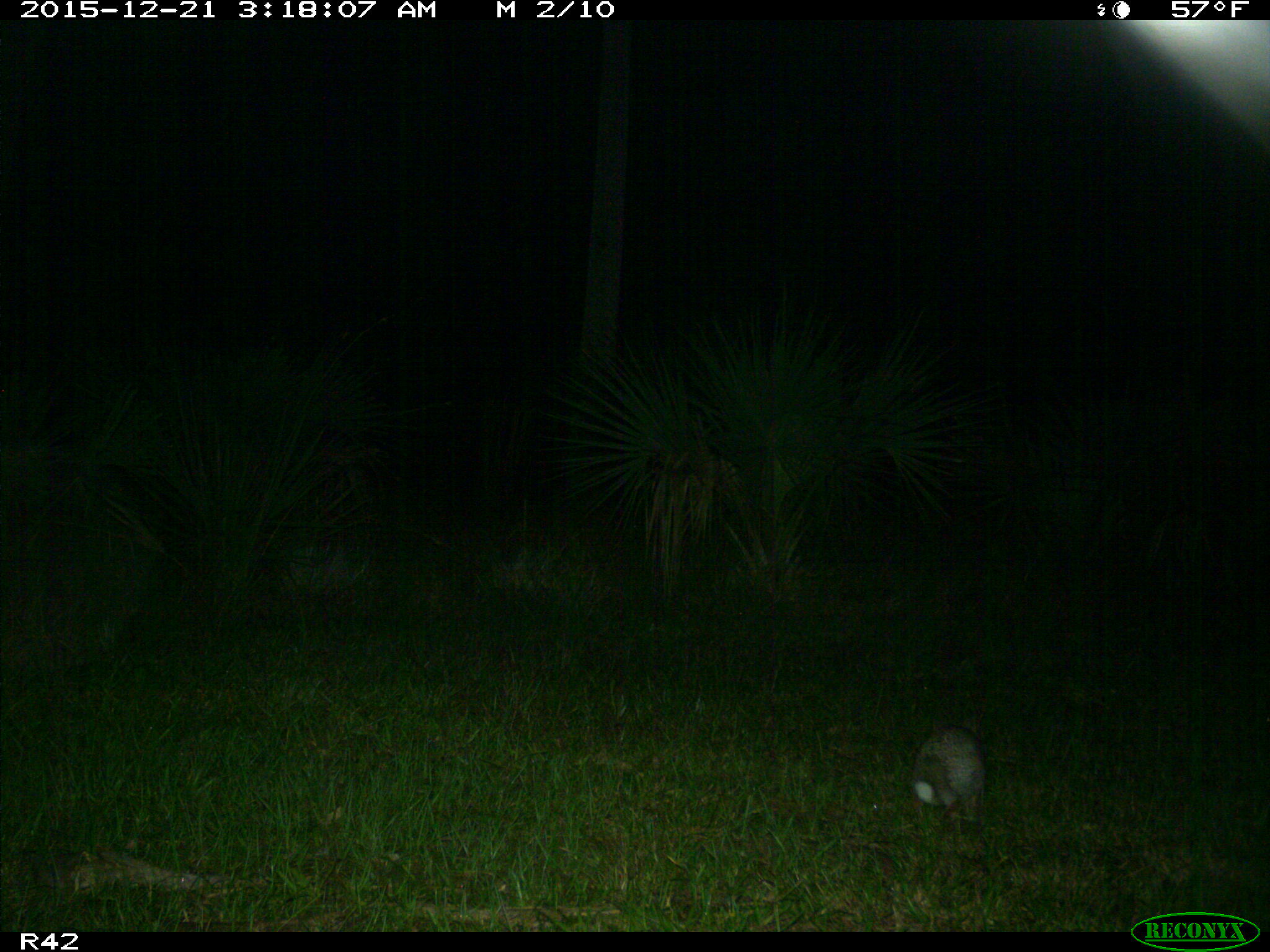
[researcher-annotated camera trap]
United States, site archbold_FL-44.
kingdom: Animalia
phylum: Chordata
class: Mammalia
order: Lagomorpha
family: Leporidae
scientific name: Leporidae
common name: rabbits and hares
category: unidentified rabbit